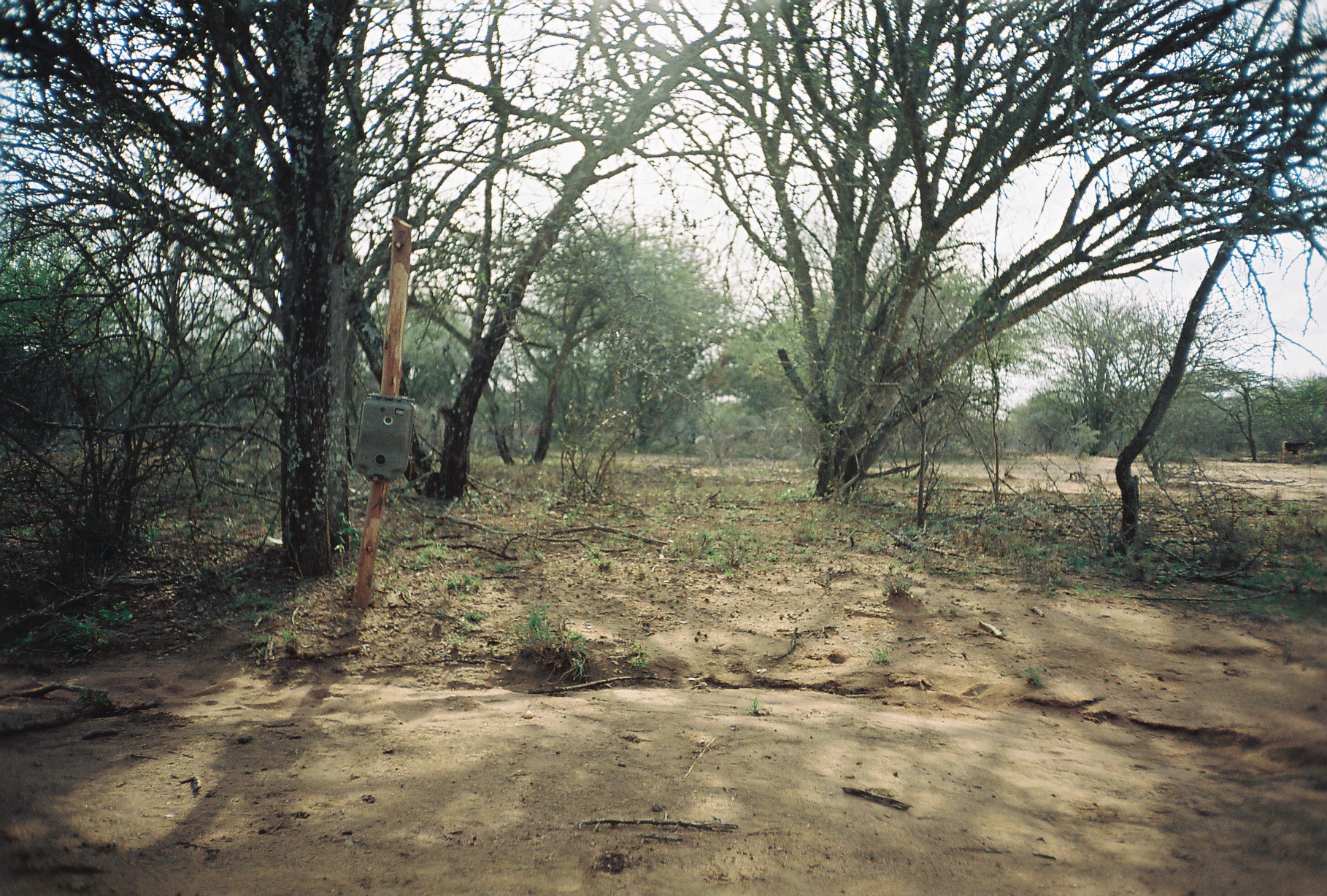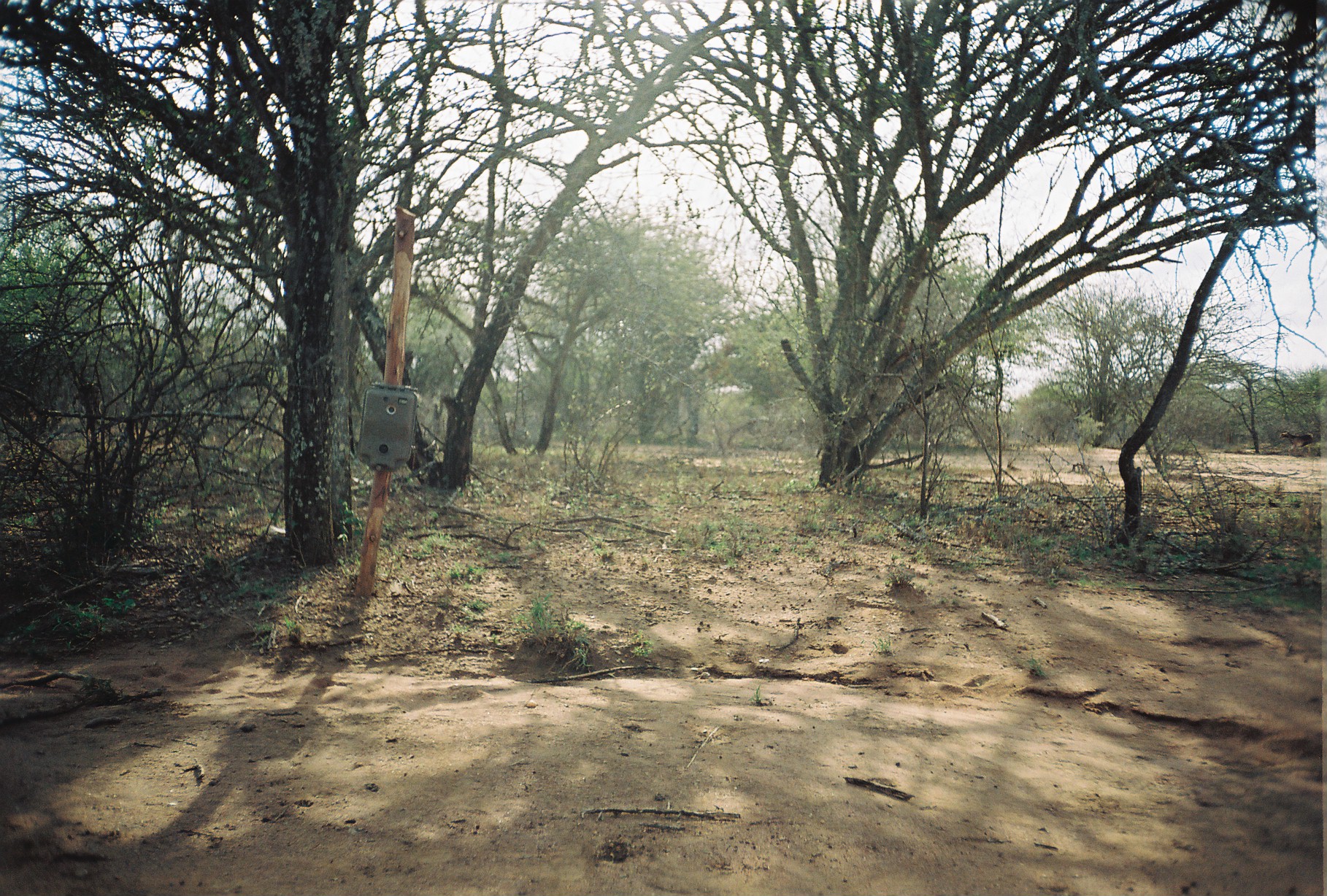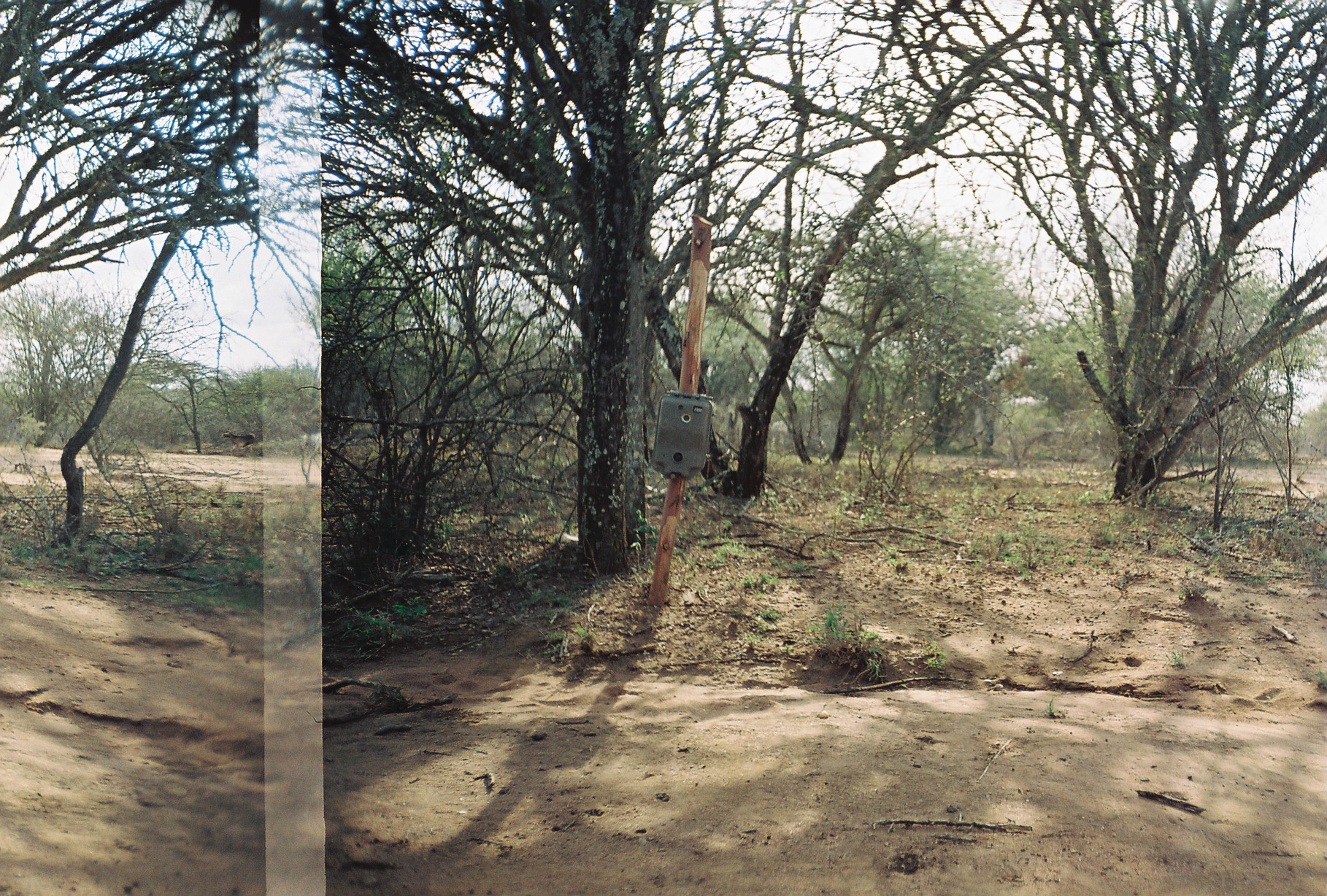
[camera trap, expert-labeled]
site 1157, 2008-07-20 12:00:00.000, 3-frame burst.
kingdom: Animalia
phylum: Chordata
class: Mammalia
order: Artiodactyla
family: Bovidae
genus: Capra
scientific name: Capra aegagrus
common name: wild goat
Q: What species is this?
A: Capra aegagrus (wild goat).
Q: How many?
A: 1.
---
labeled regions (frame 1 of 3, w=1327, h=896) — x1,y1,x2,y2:
capra aegagrus: 1281,438,1318,466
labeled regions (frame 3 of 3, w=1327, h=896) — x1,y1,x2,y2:
unknown: 221,431,256,452